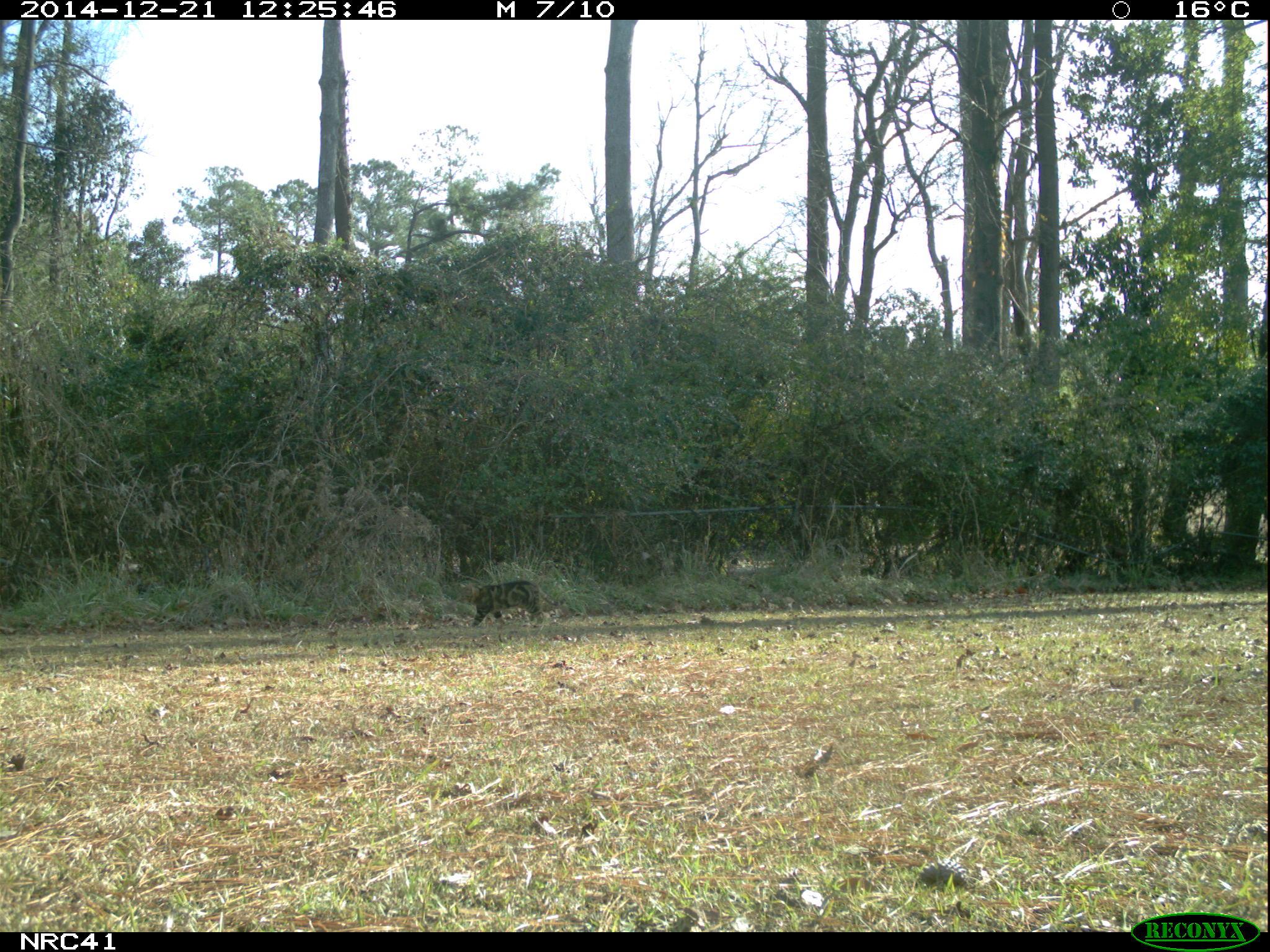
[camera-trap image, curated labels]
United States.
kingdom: Animalia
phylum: Chordata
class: Mammalia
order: Carnivora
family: Felidae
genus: Felis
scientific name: Felis catus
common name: domestic cat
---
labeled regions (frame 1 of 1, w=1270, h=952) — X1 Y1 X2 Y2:
Domestic Cat: 460 571 549 627